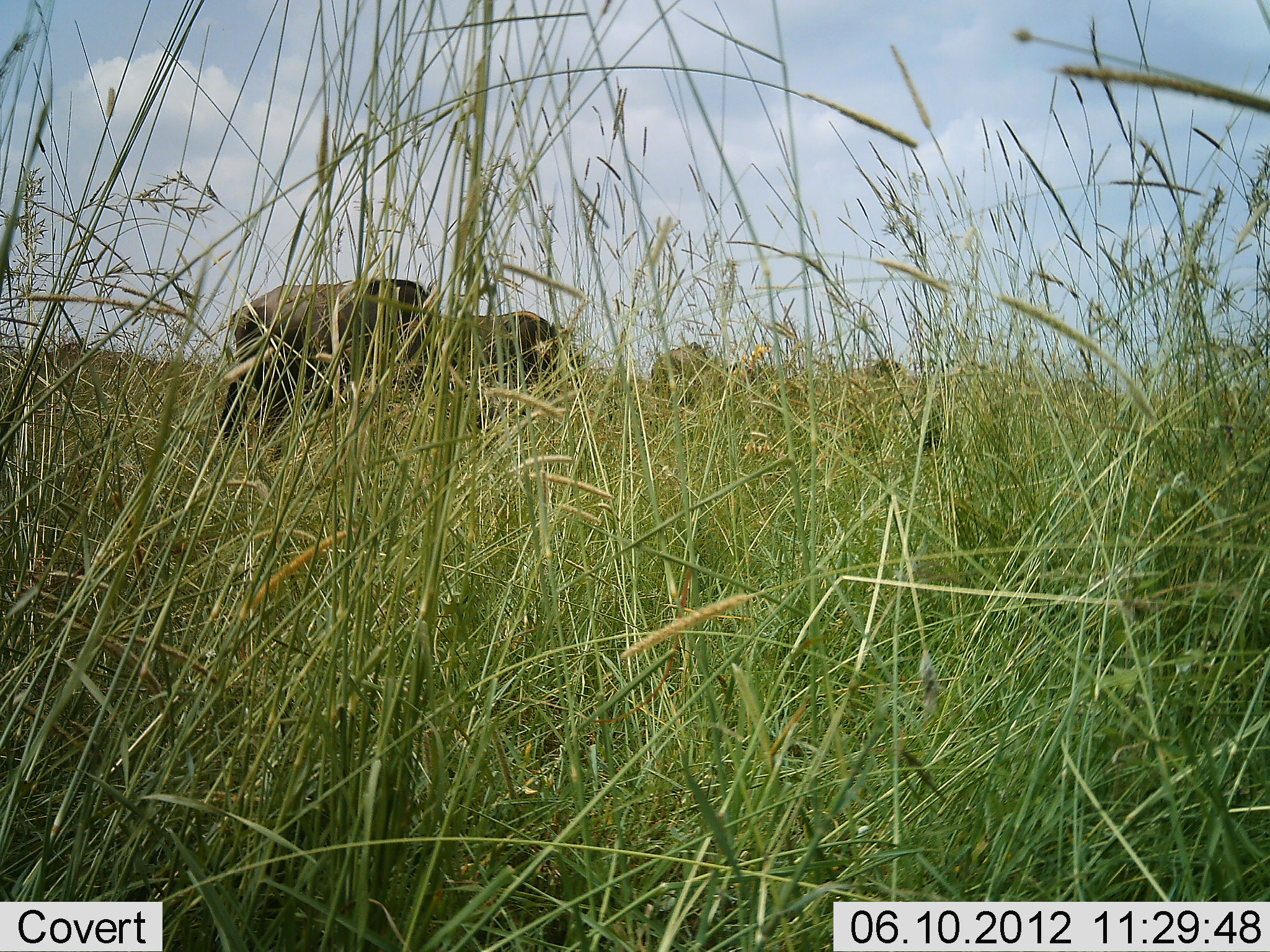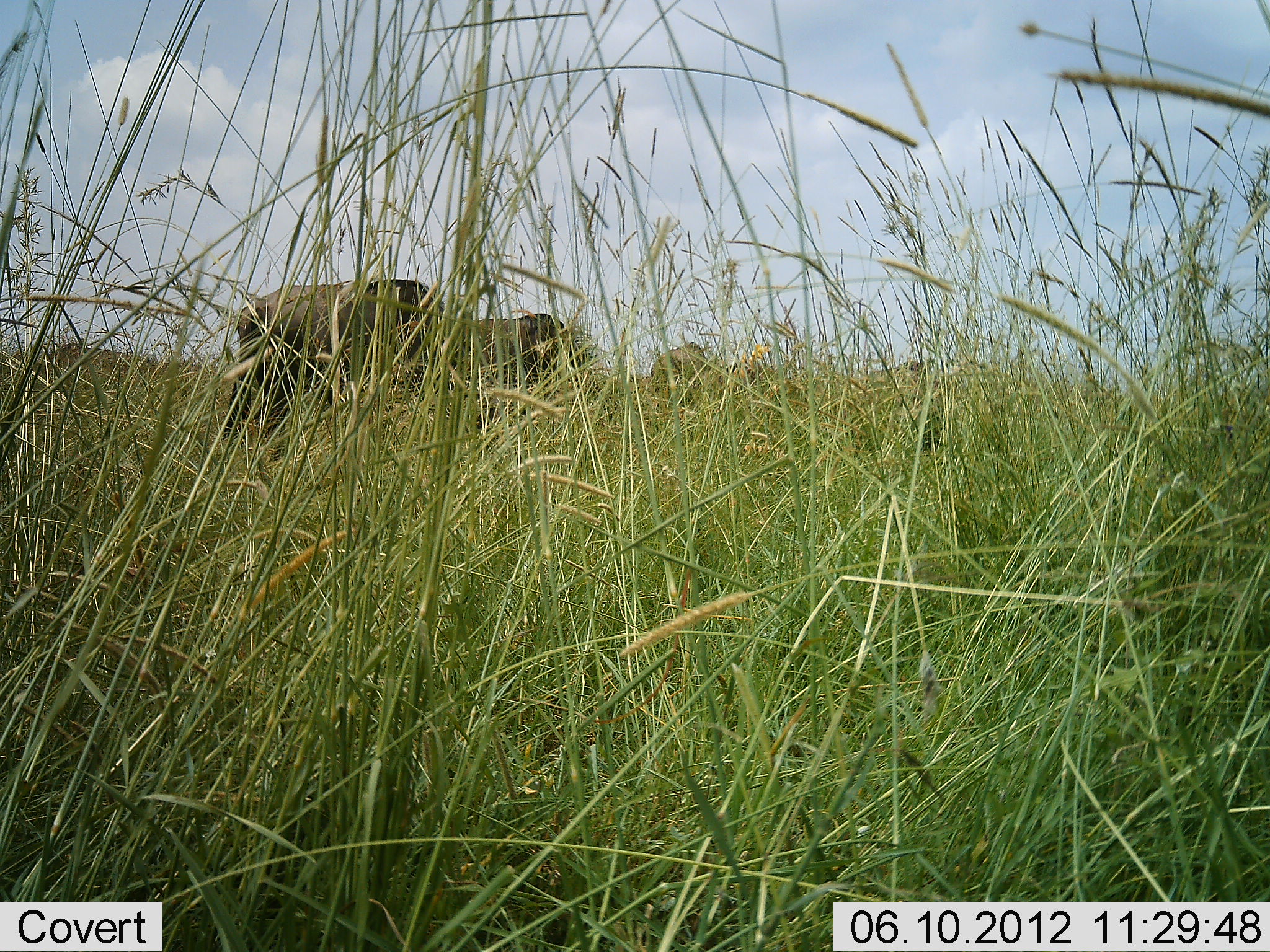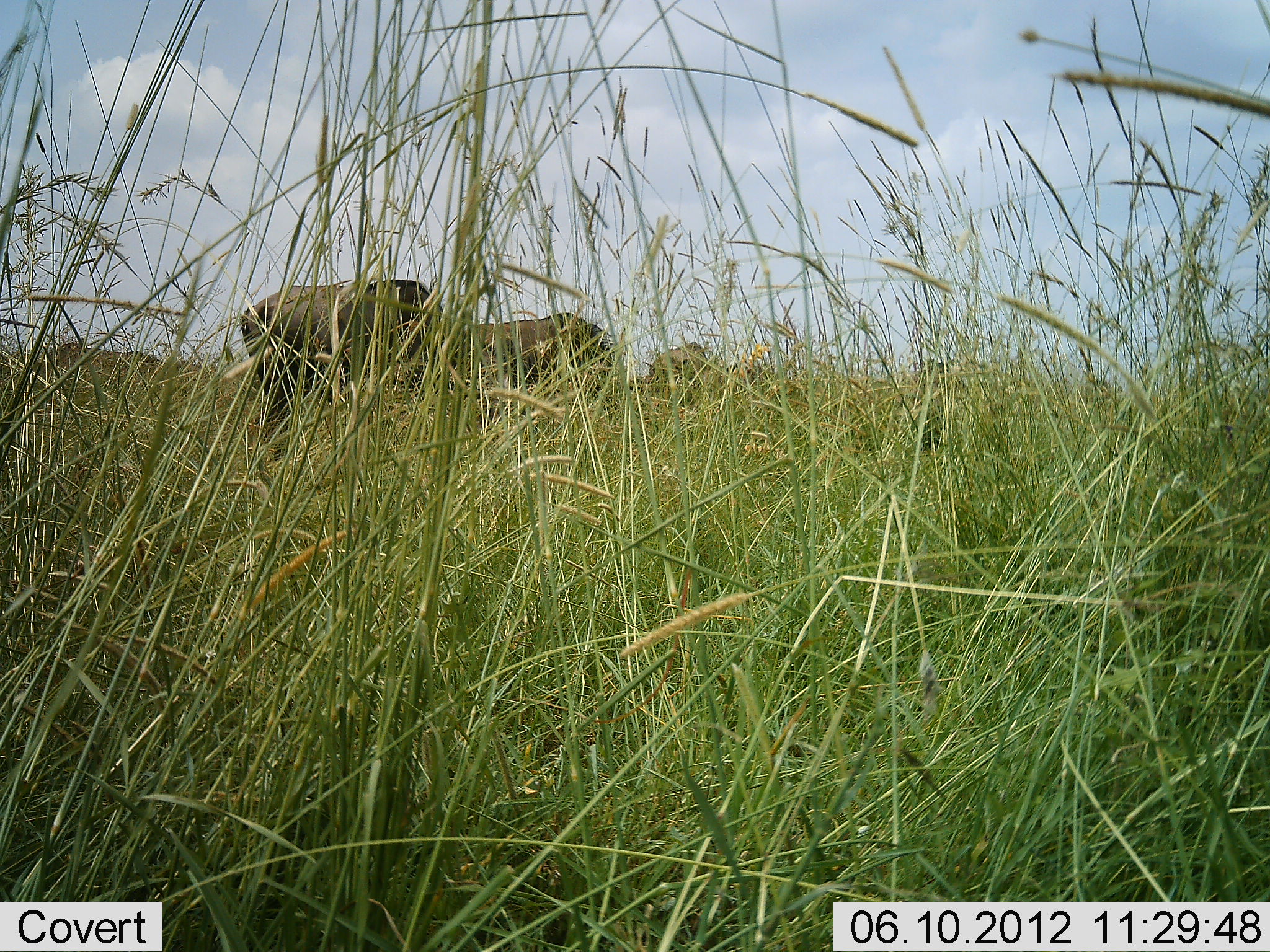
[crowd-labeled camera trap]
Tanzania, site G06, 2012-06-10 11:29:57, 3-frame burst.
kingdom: Animalia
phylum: Chordata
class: Mammalia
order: Artiodactyla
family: Bovidae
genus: Connochaetes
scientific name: Connochaetes taurinus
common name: blue wildebeest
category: wildebeest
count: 5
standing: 60%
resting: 0%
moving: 70%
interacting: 0%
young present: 0%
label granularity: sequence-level